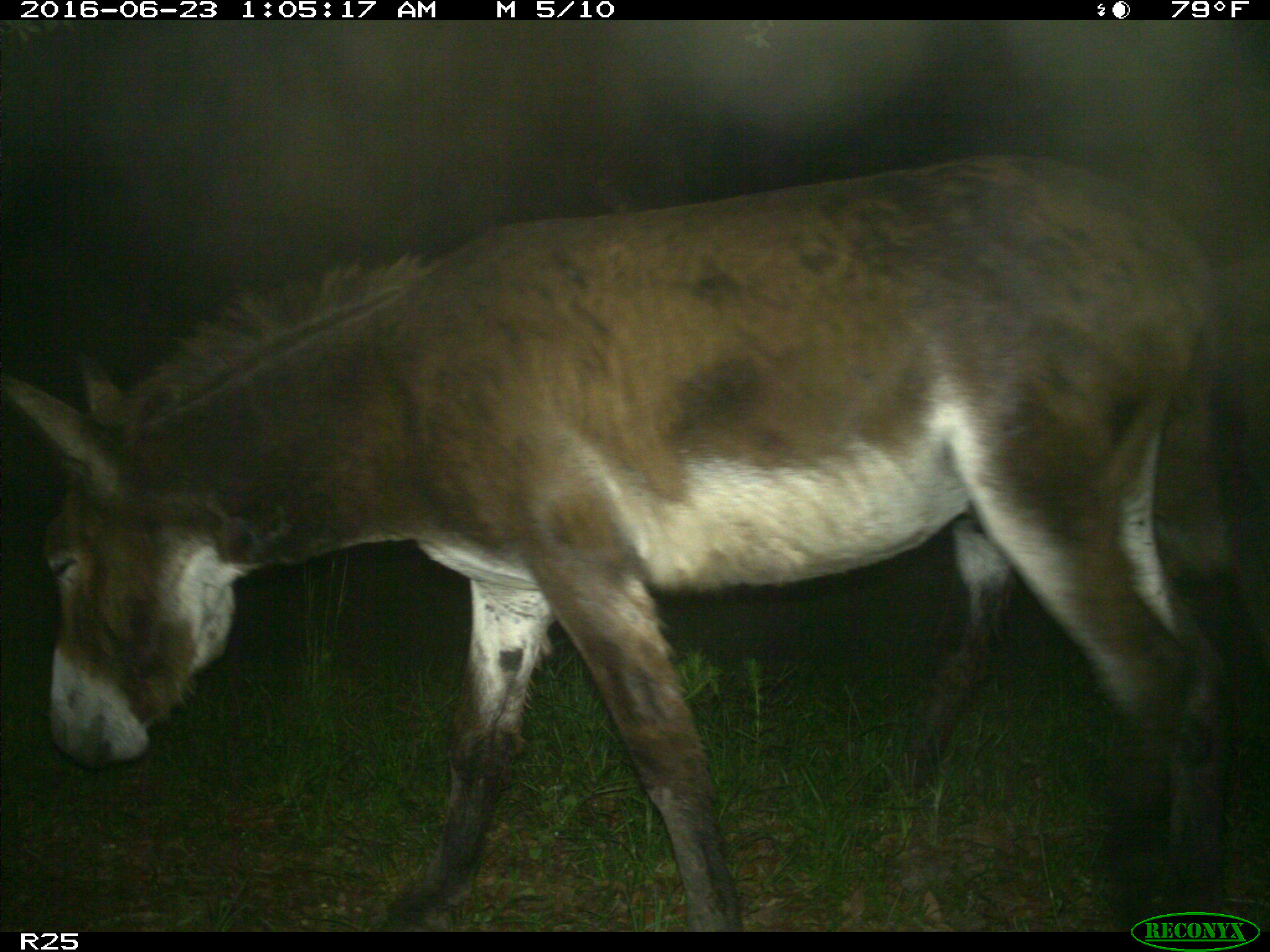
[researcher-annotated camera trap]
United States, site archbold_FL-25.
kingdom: Animalia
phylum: Chordata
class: Mammalia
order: Artiodactyla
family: Bovidae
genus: Bos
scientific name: Bos taurus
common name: domestic cow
Bos taurus (domestic cow).